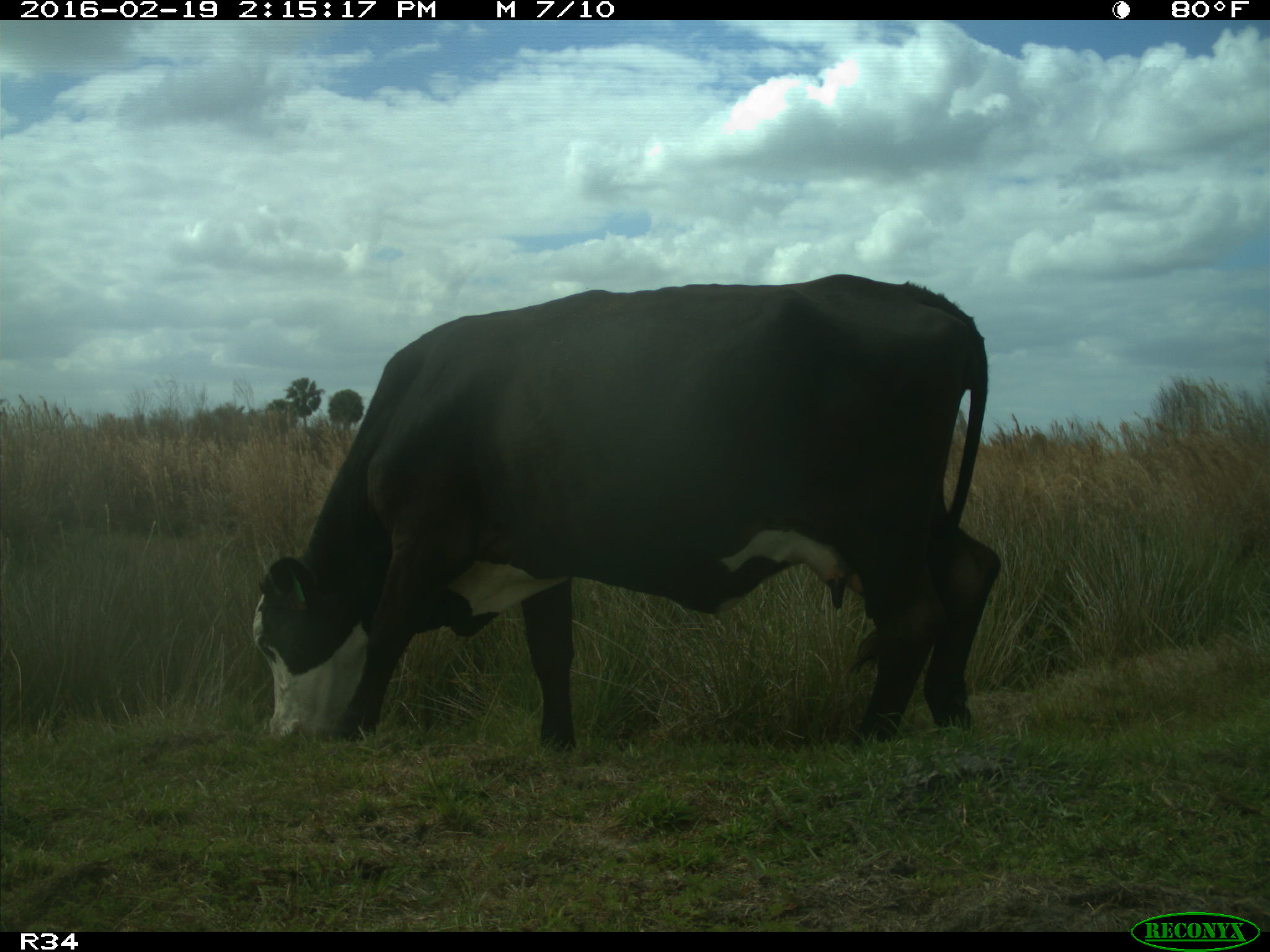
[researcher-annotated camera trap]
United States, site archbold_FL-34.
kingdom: Animalia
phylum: Chordata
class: Mammalia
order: Artiodactyla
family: Bovidae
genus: Bos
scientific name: Bos taurus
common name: domestic cow